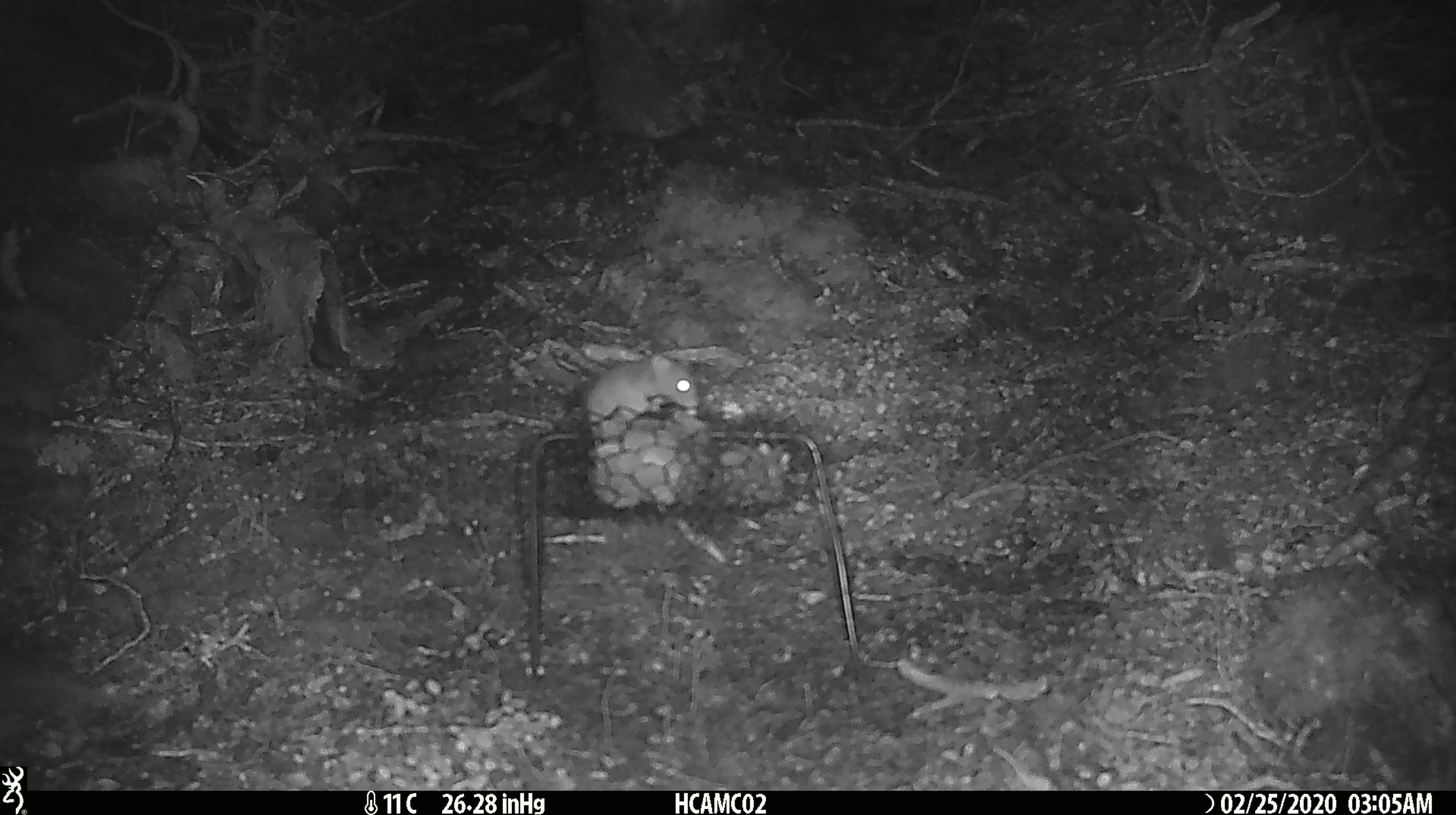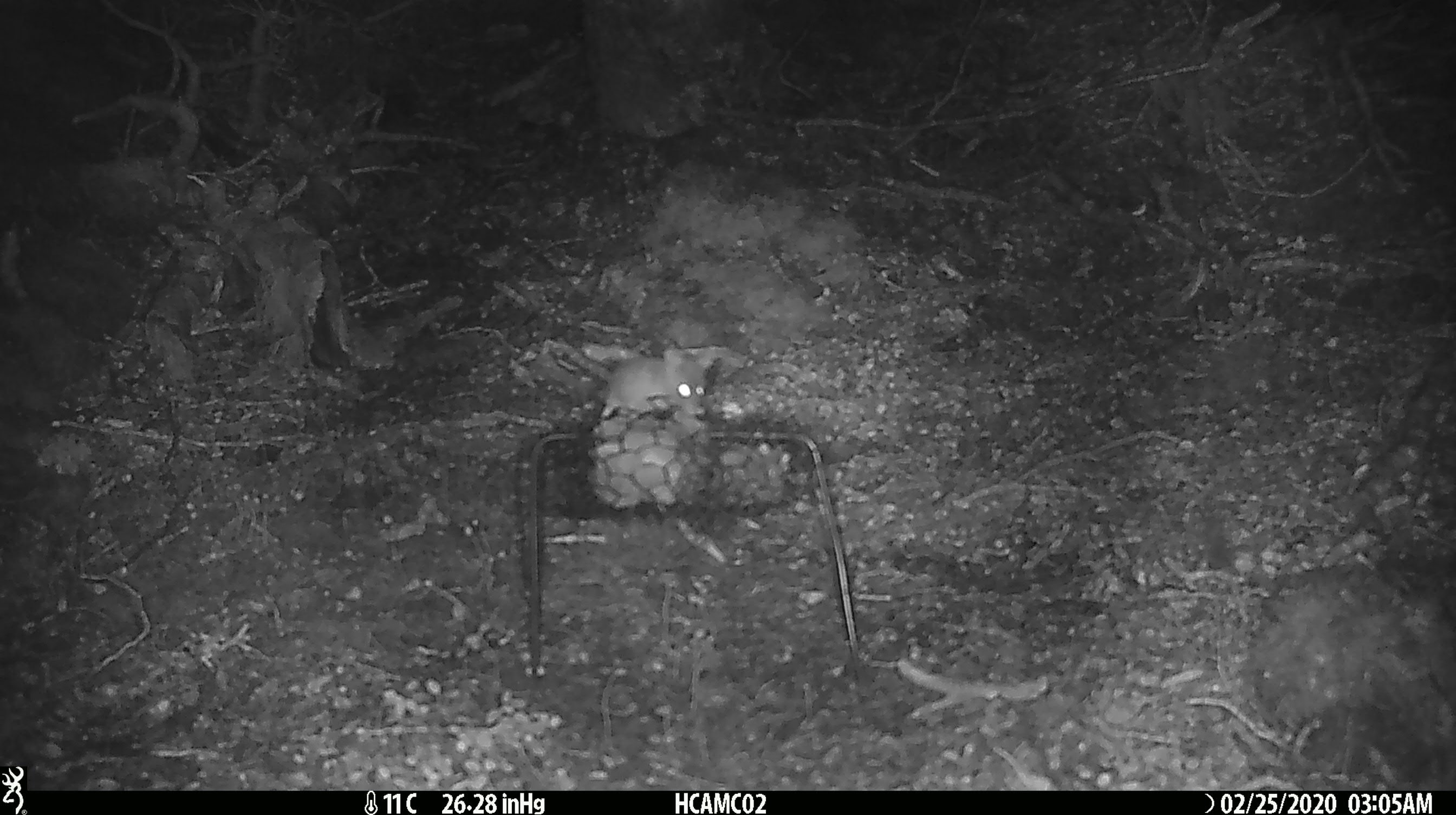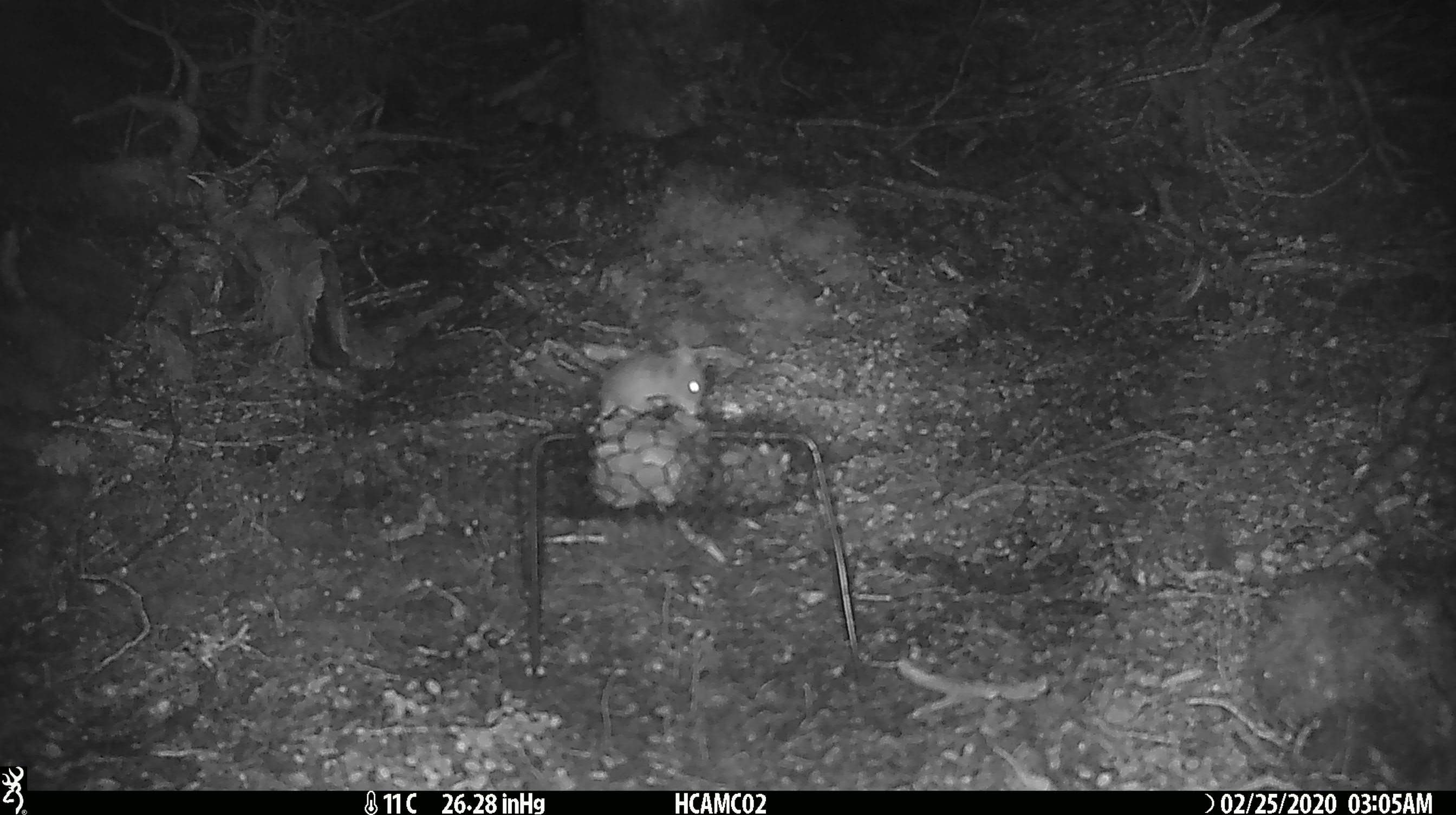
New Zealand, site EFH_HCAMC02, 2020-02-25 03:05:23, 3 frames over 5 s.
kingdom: Animalia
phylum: Chordata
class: Mammalia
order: Rodentia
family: Muridae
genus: Mus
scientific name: Mus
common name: mouse